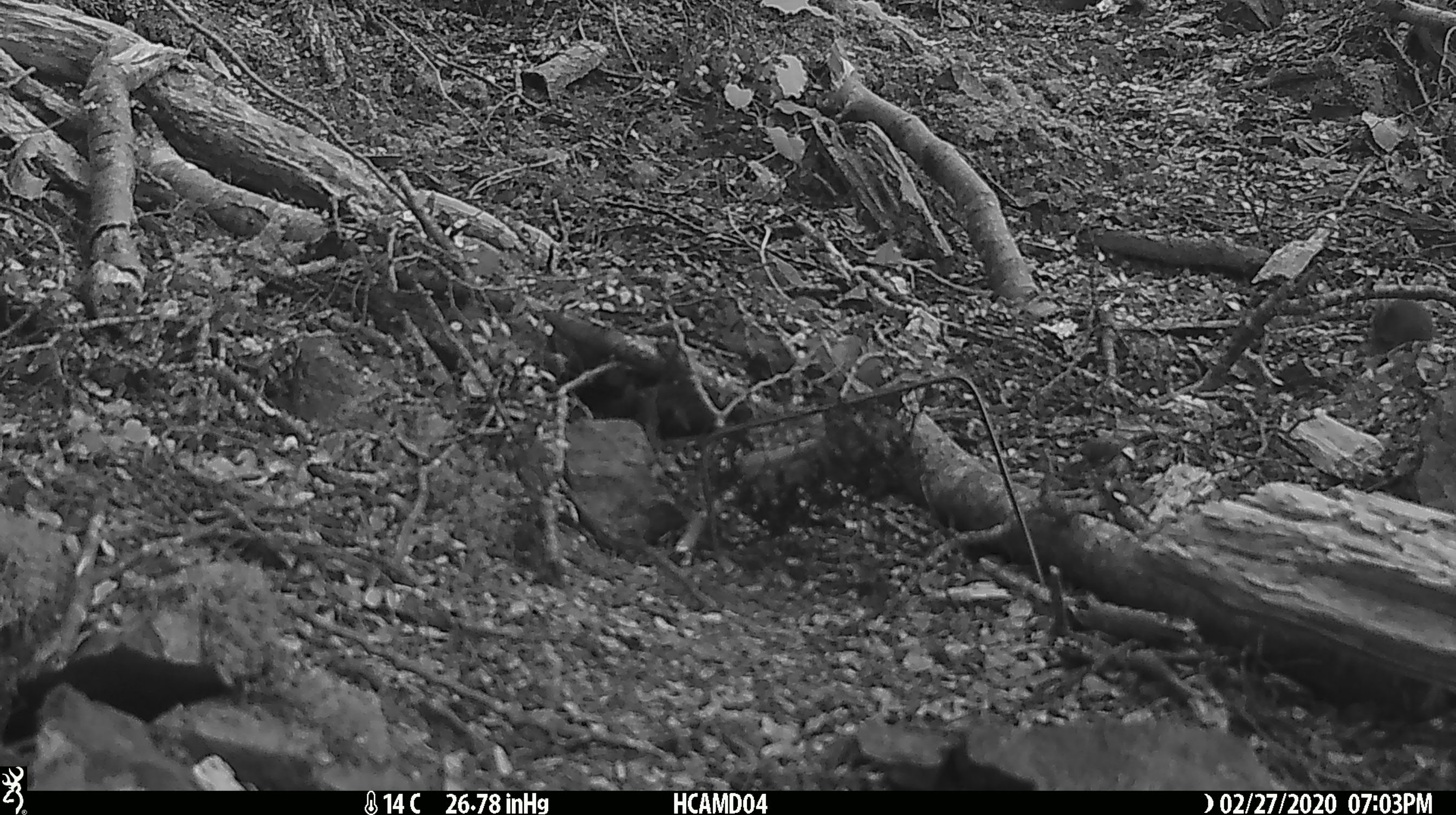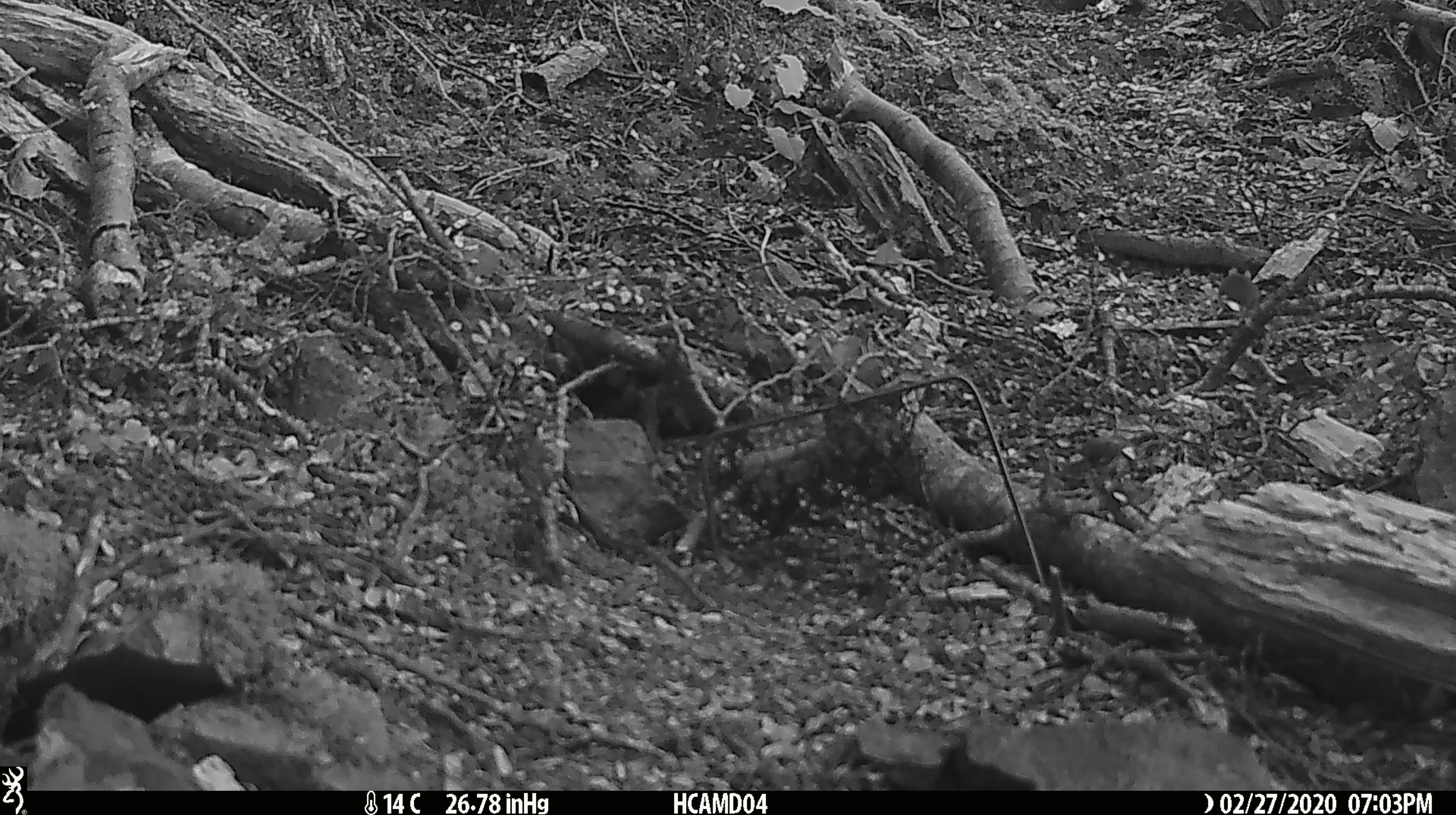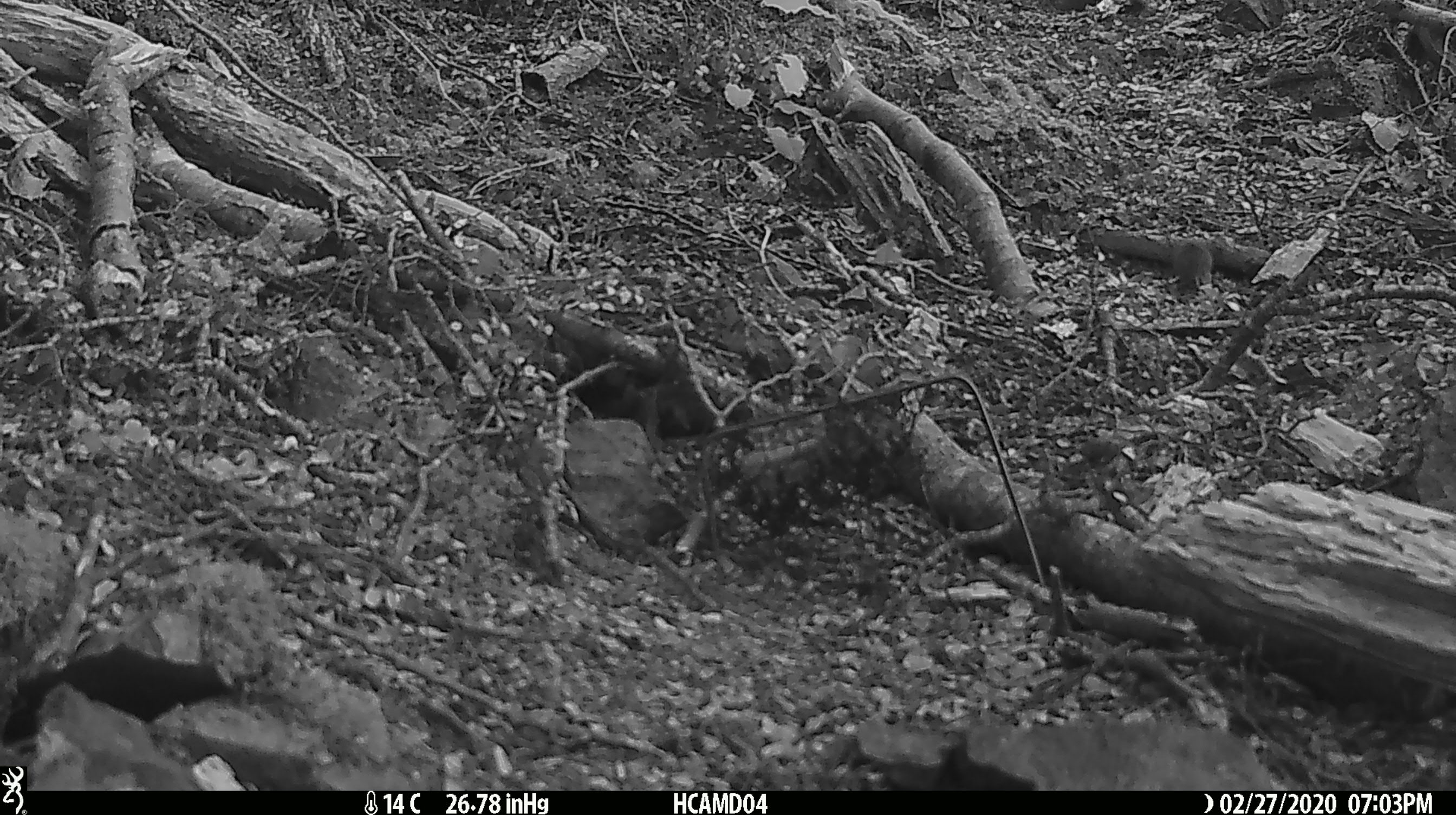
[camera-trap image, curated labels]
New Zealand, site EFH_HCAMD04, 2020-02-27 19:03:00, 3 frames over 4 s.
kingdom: Animalia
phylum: Chordata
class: Mammalia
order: Rodentia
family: Muridae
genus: Mus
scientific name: Mus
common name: mouse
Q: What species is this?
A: Mouse (Mus).